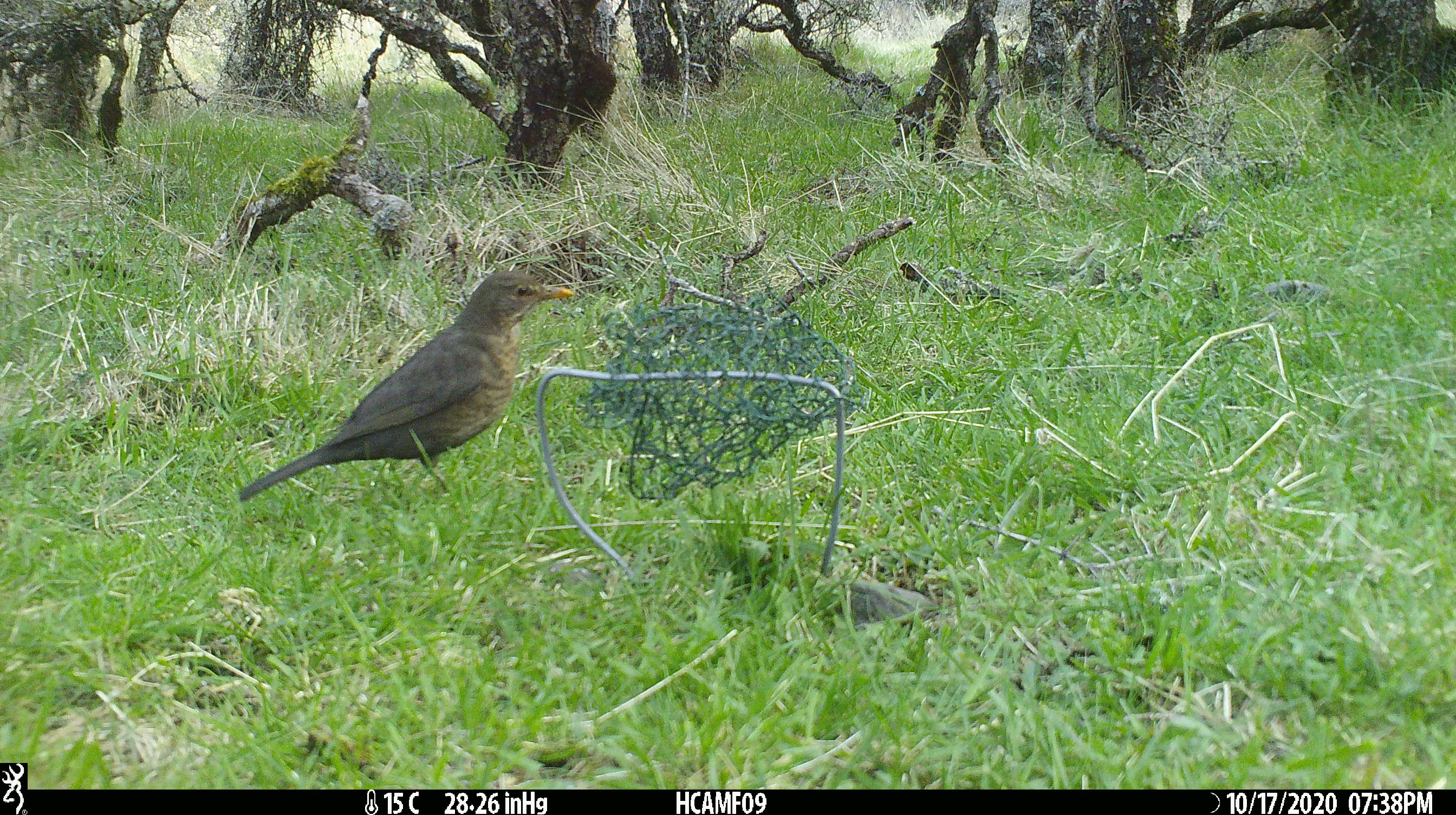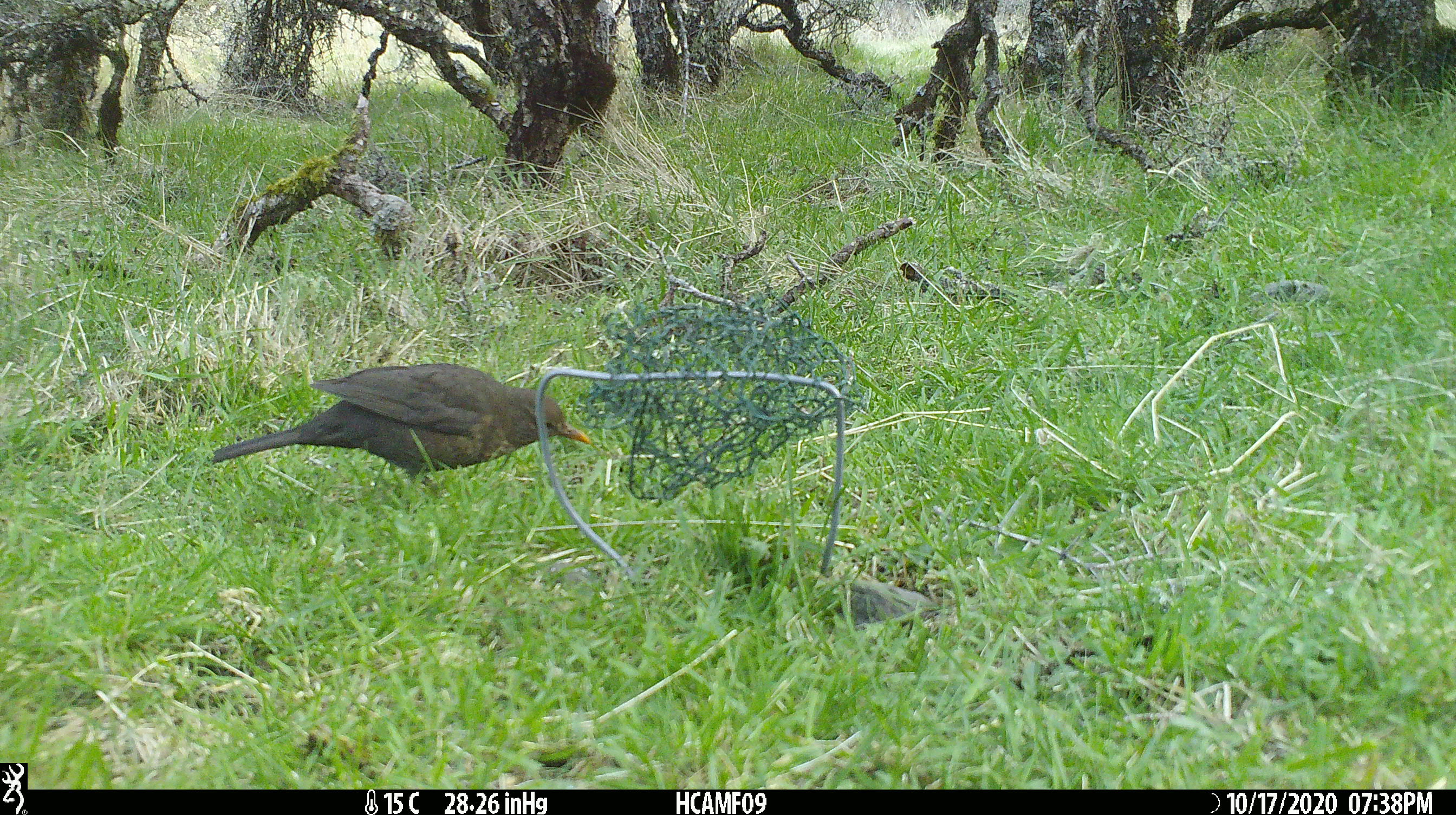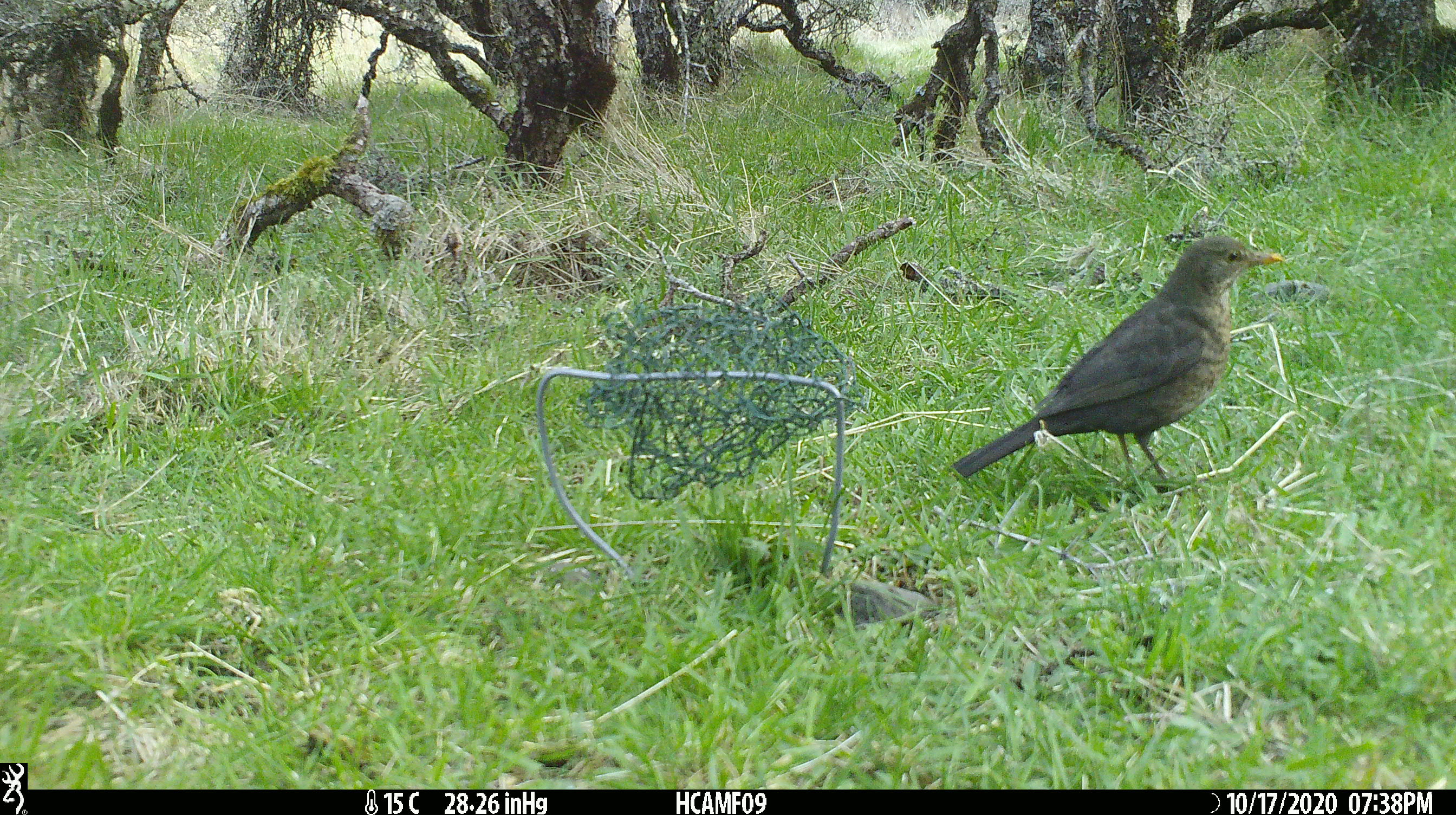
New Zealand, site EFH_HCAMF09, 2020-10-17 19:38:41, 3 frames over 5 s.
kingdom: Animalia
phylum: Chordata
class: Aves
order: Passeriformes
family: Turdidae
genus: Turdus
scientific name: Turdus merula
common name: eurasian blackbird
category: blackbird